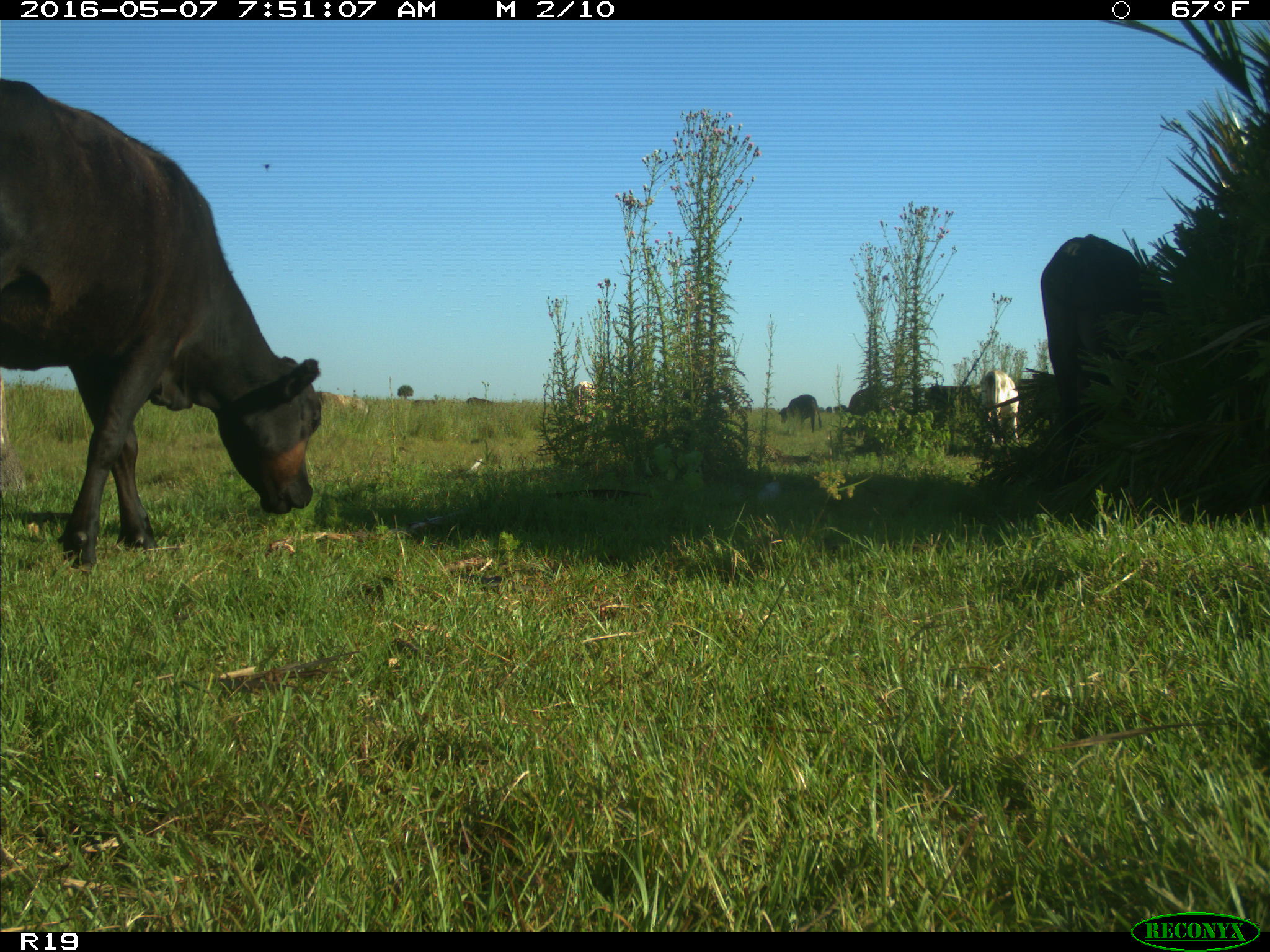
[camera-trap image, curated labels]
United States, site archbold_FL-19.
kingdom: Animalia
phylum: Chordata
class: Mammalia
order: Artiodactyla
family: Bovidae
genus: Bos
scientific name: Bos taurus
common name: domestic cow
Bos taurus (domestic cow).